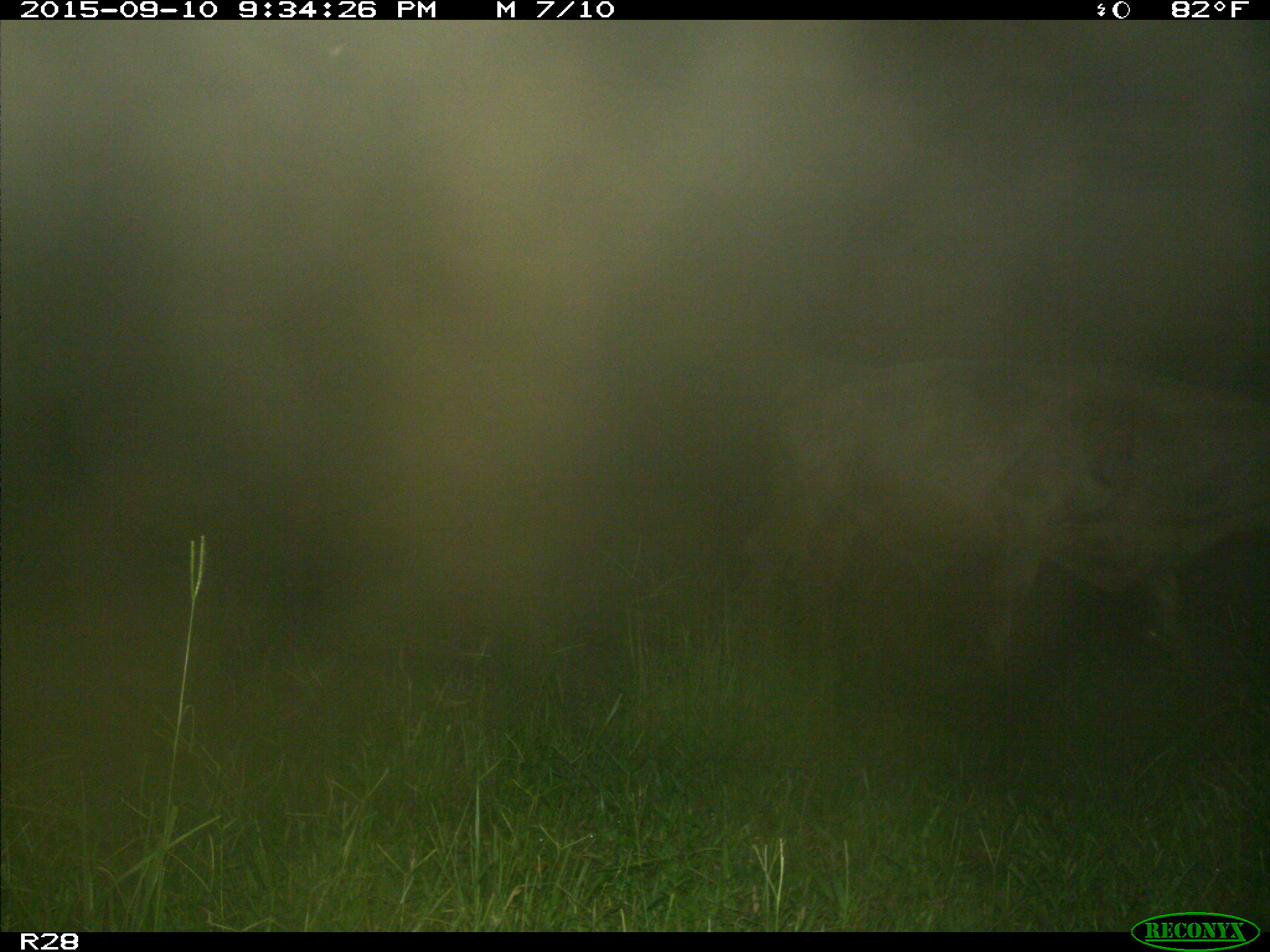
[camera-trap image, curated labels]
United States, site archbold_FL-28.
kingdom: Animalia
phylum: Chordata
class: Mammalia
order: Artiodactyla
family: Bovidae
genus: Bos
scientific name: Bos taurus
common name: domestic cow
Bos taurus (domestic cow).